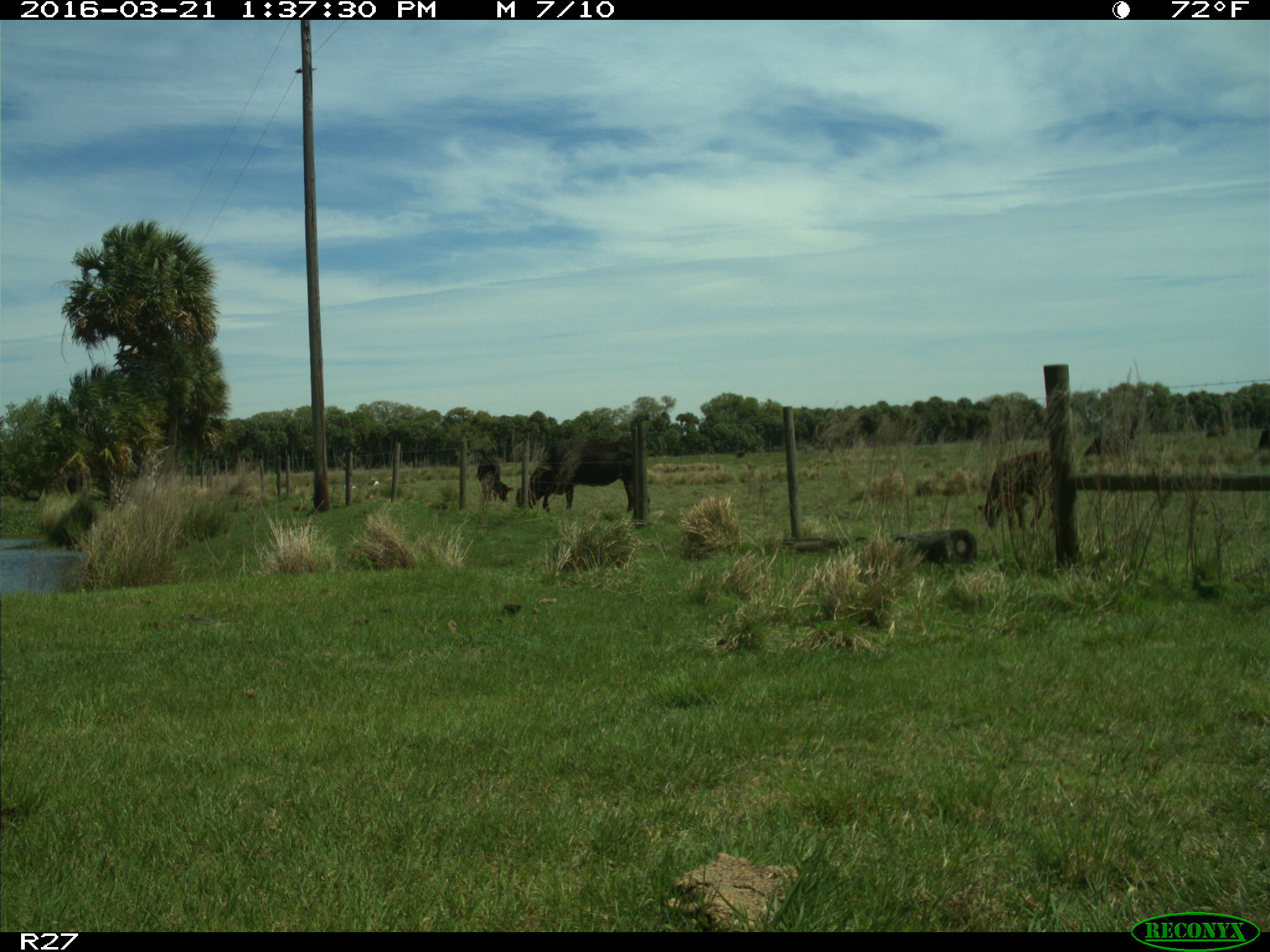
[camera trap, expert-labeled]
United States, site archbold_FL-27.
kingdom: Animalia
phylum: Chordata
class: Mammalia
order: Artiodactyla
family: Bovidae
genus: Bos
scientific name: Bos taurus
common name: domestic cow